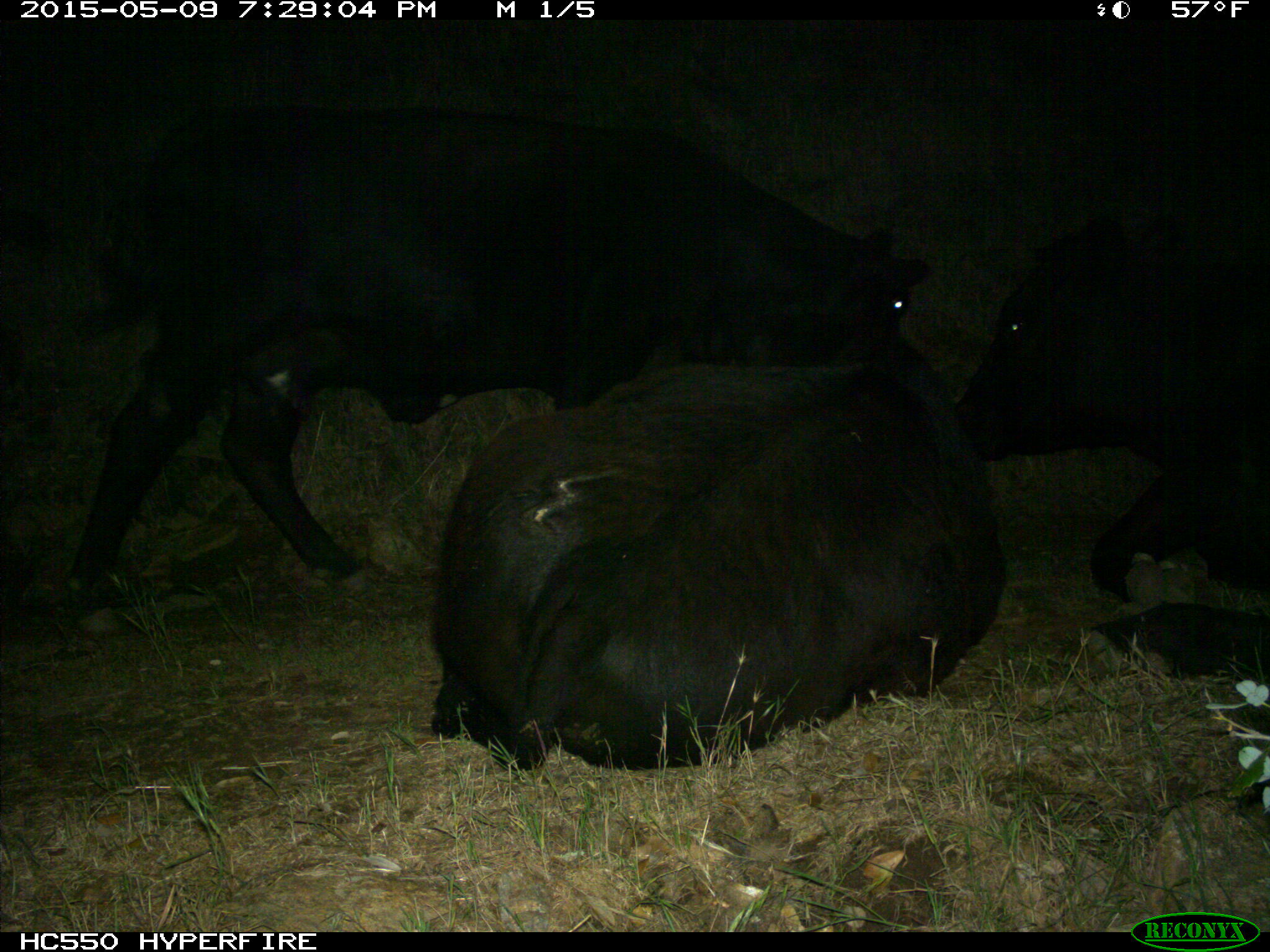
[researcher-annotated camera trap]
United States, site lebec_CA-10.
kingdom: Animalia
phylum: Chordata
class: Mammalia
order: Artiodactyla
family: Bovidae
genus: Bos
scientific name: Bos taurus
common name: domestic cow